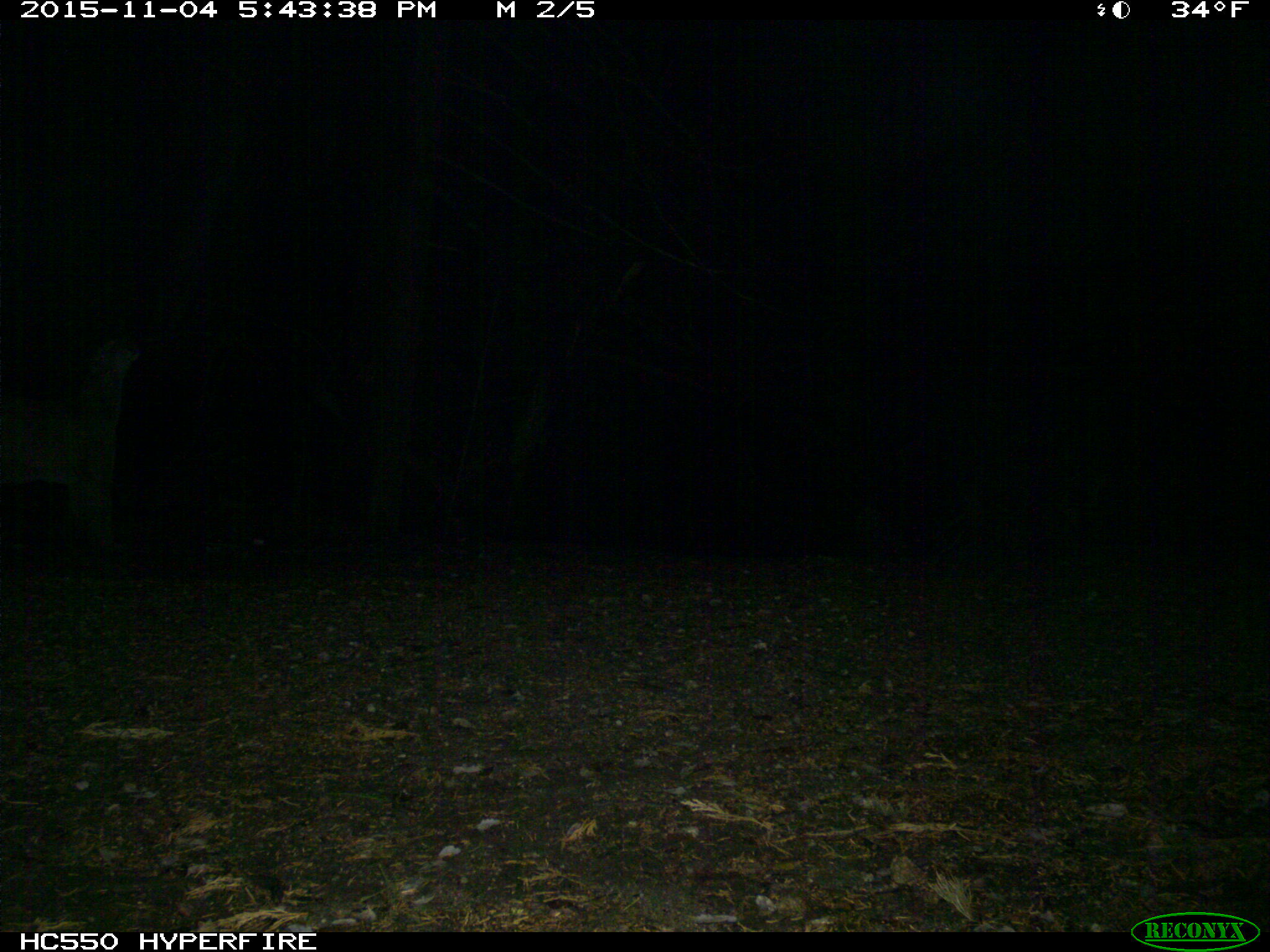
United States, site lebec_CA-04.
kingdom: Animalia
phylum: Chordata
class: Mammalia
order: Carnivora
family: Felidae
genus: Puma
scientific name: Puma concolor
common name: mountain lion